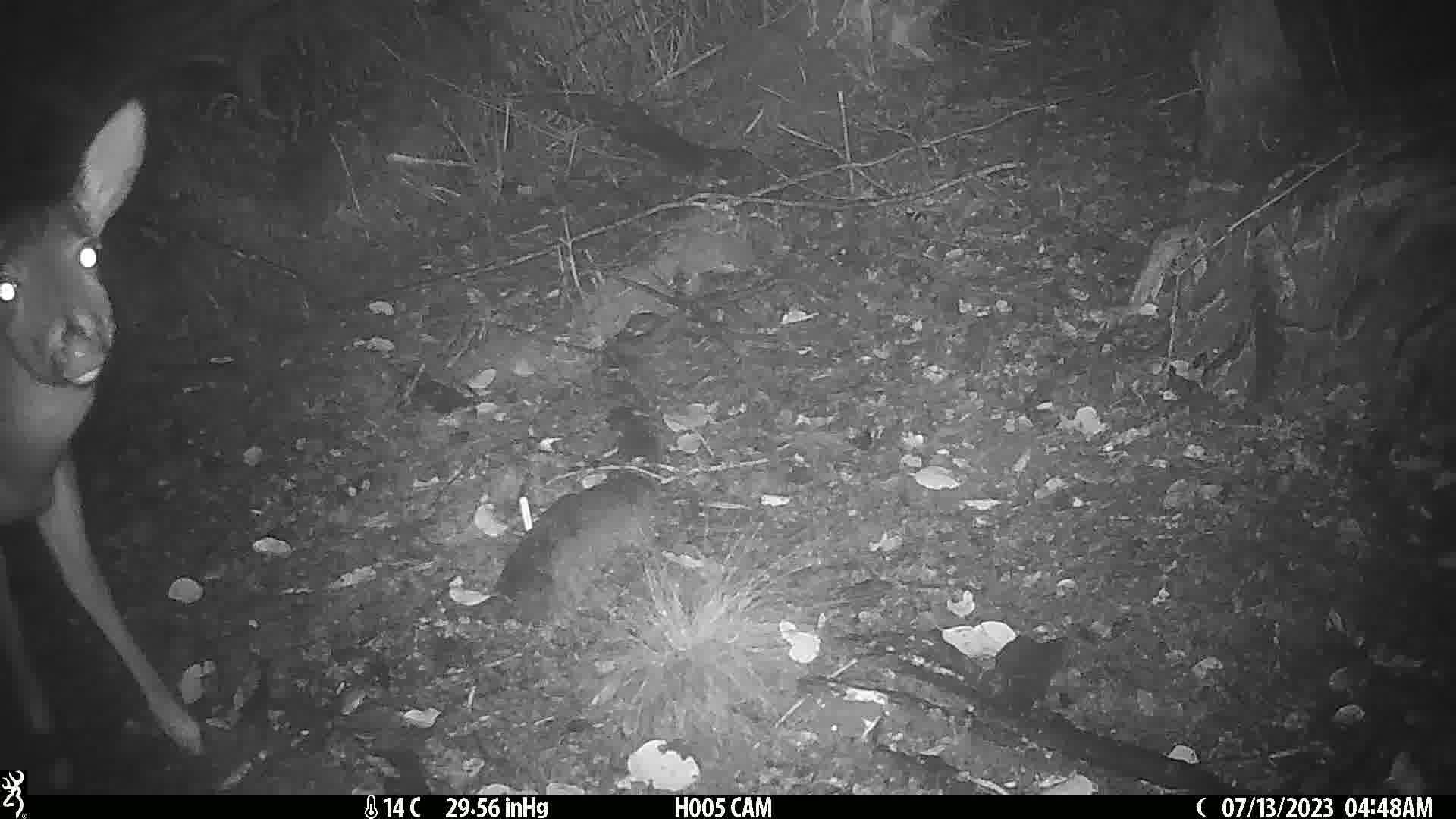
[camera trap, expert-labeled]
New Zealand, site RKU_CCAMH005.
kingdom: Animalia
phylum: Chordata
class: Mammalia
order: Artiodactyla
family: Cervidae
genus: Odocoileus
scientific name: Odocoileus virginianus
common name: white-tailed deer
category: white tailed deer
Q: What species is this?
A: White tailed deer (white-tailed deer) (Odocoileus virginianus).